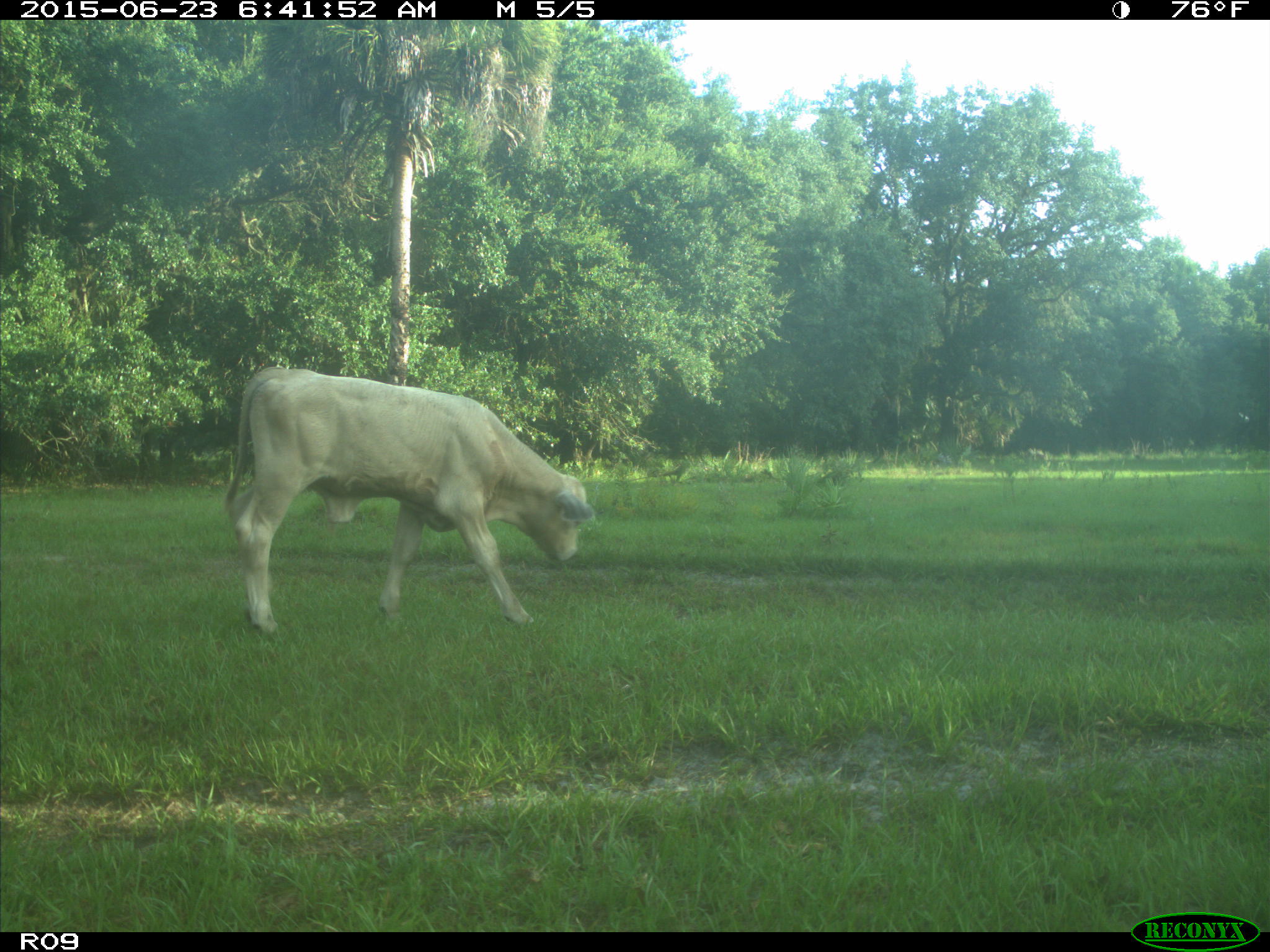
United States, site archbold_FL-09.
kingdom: Animalia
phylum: Chordata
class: Mammalia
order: Artiodactyla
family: Bovidae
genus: Bos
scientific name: Bos taurus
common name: domestic cow